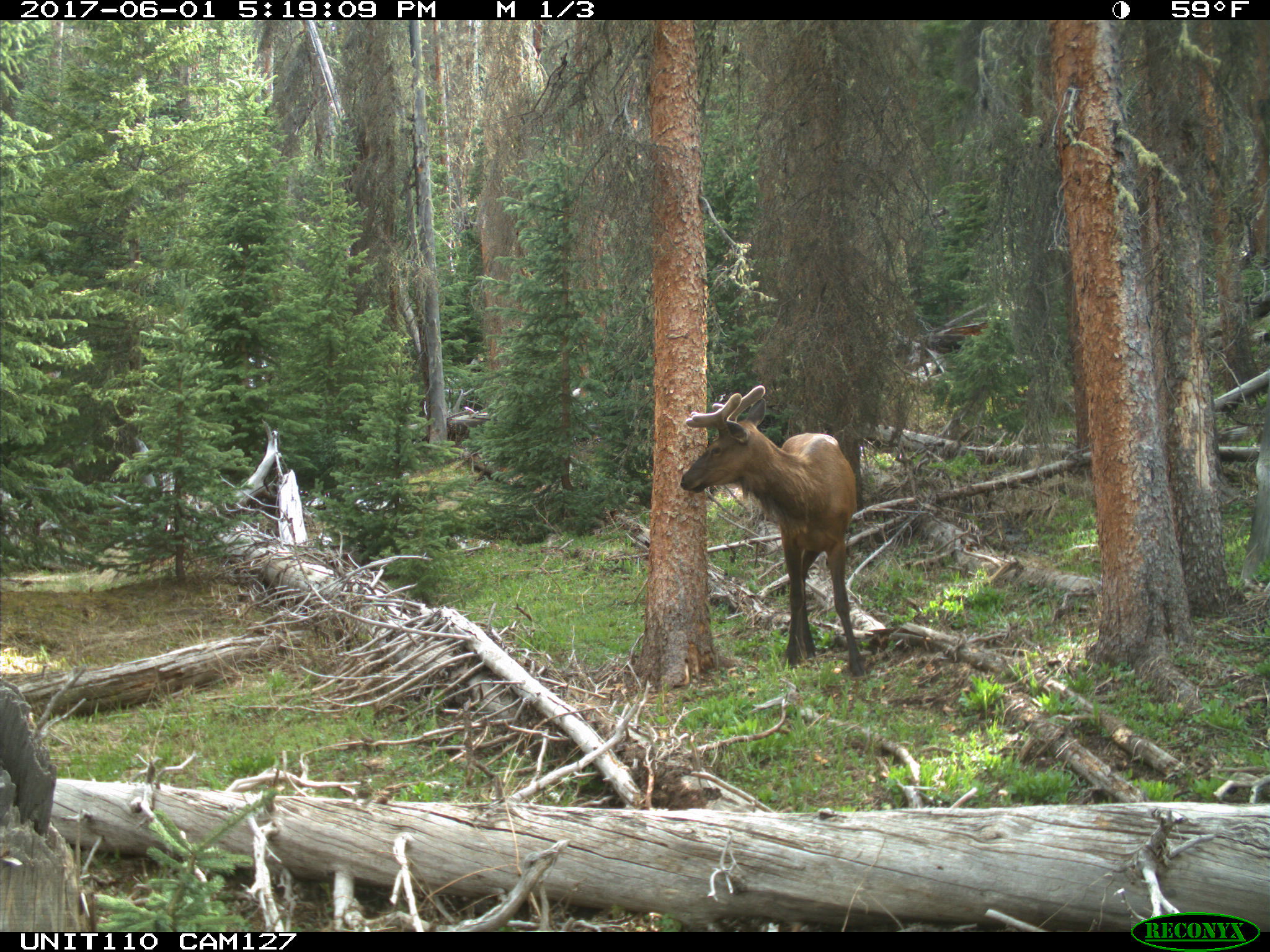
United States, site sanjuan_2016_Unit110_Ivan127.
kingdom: Animalia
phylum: Chordata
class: Mammalia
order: Artiodactyla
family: Cervidae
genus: Cervus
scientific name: Cervus elaphus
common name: red deer